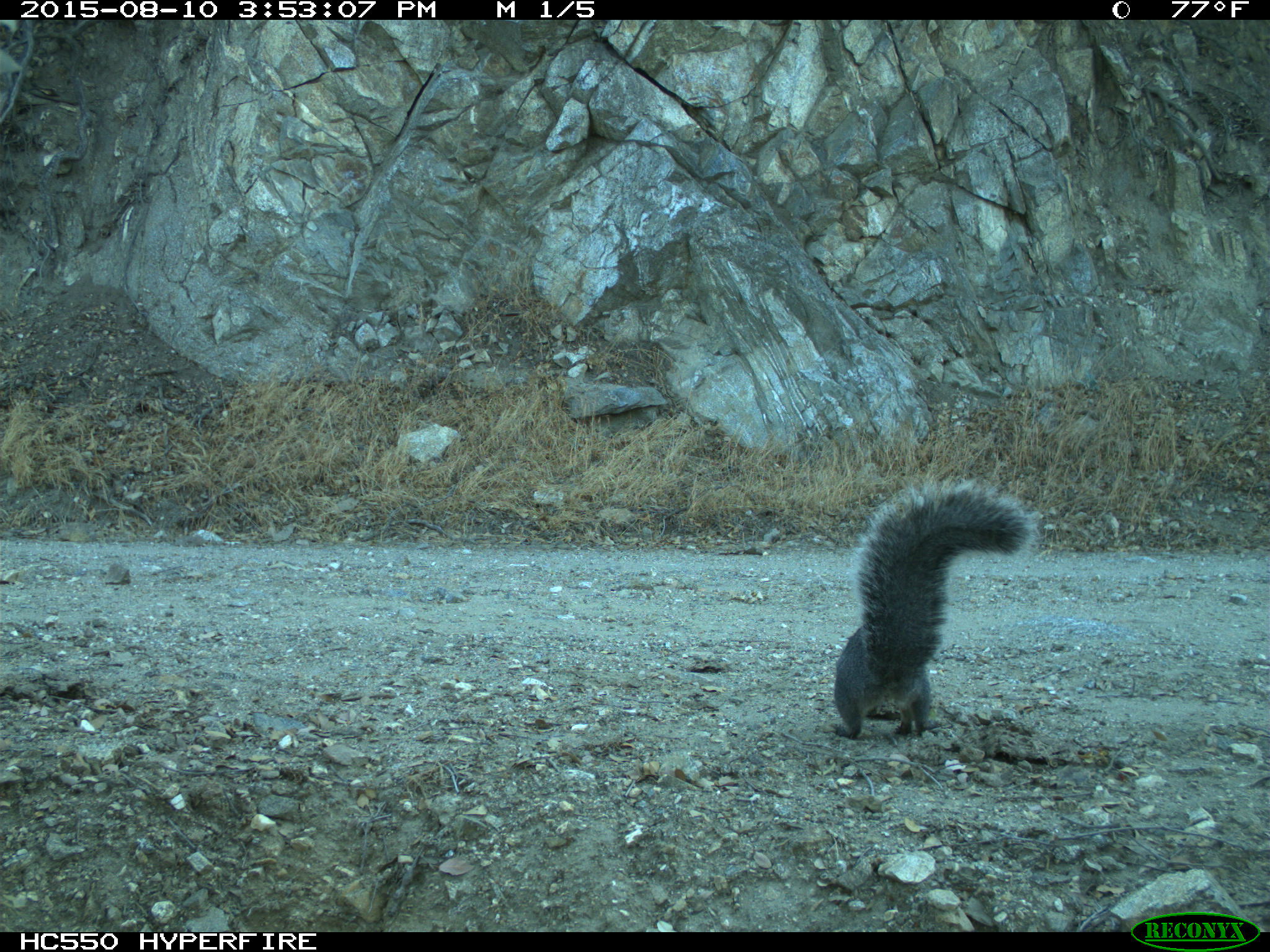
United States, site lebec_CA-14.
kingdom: Animalia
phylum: Chordata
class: Mammalia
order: Rodentia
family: Sciuridae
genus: Sciurus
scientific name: Sciurus carolinensis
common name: eastern gray squirrel